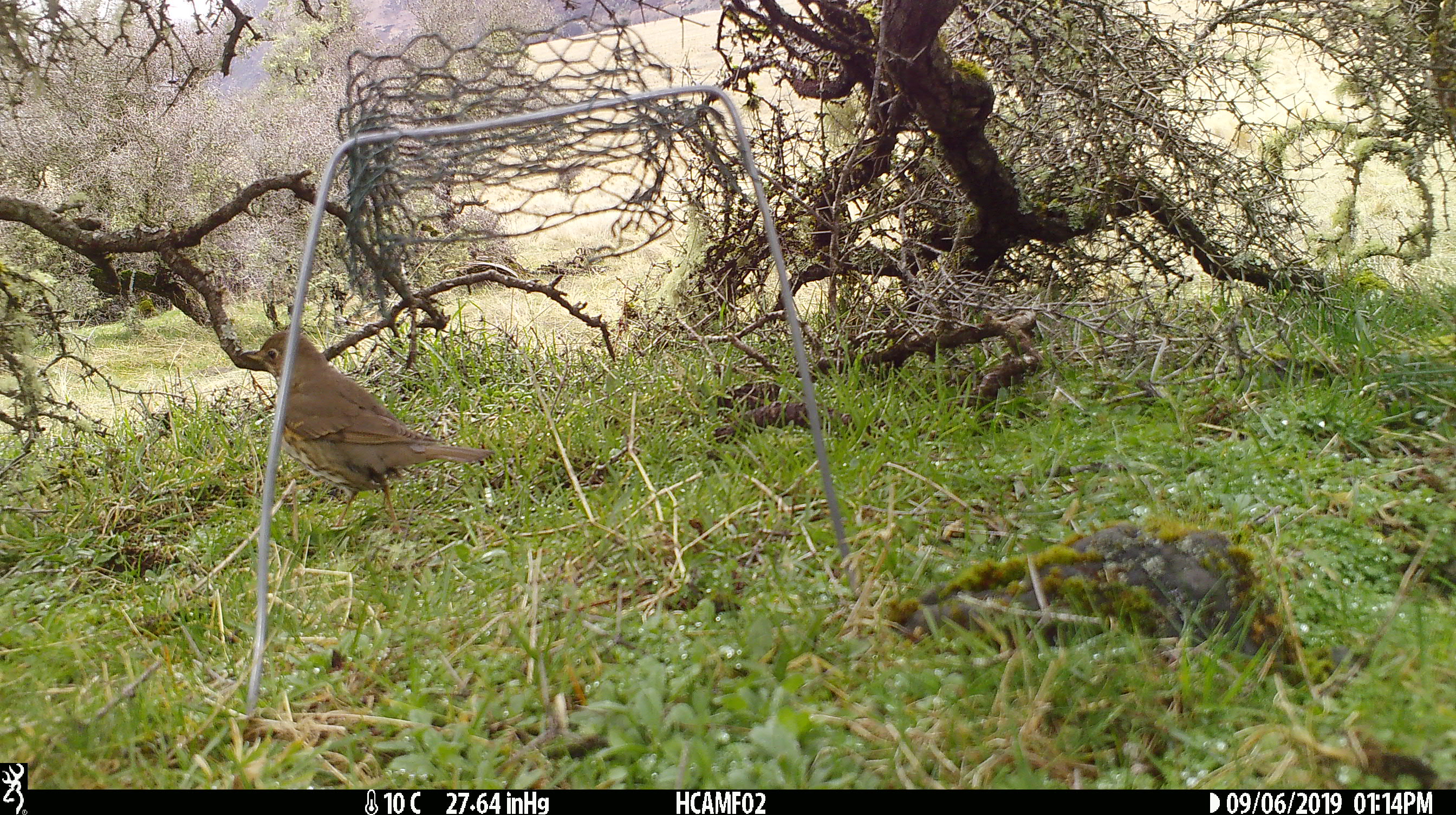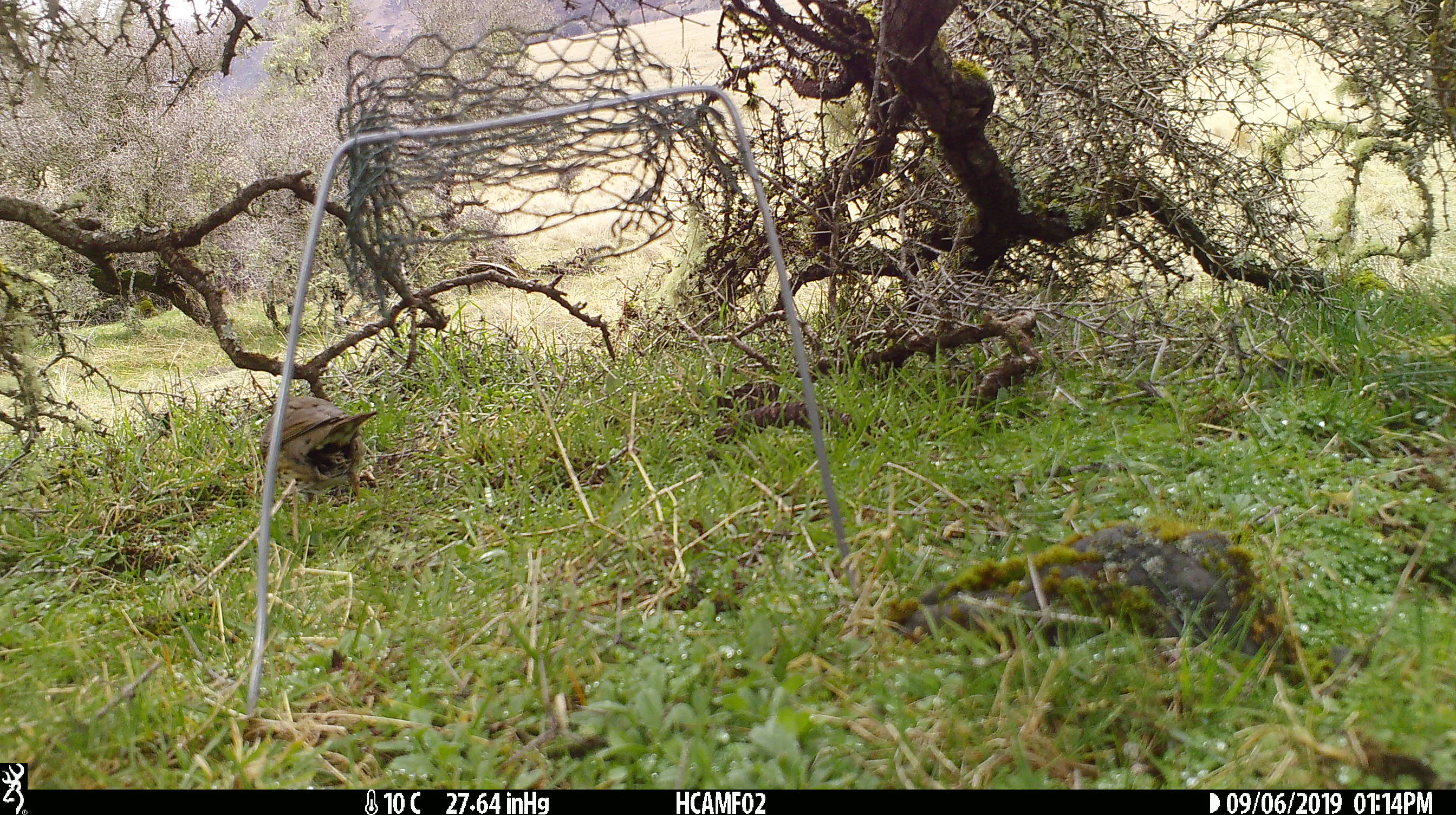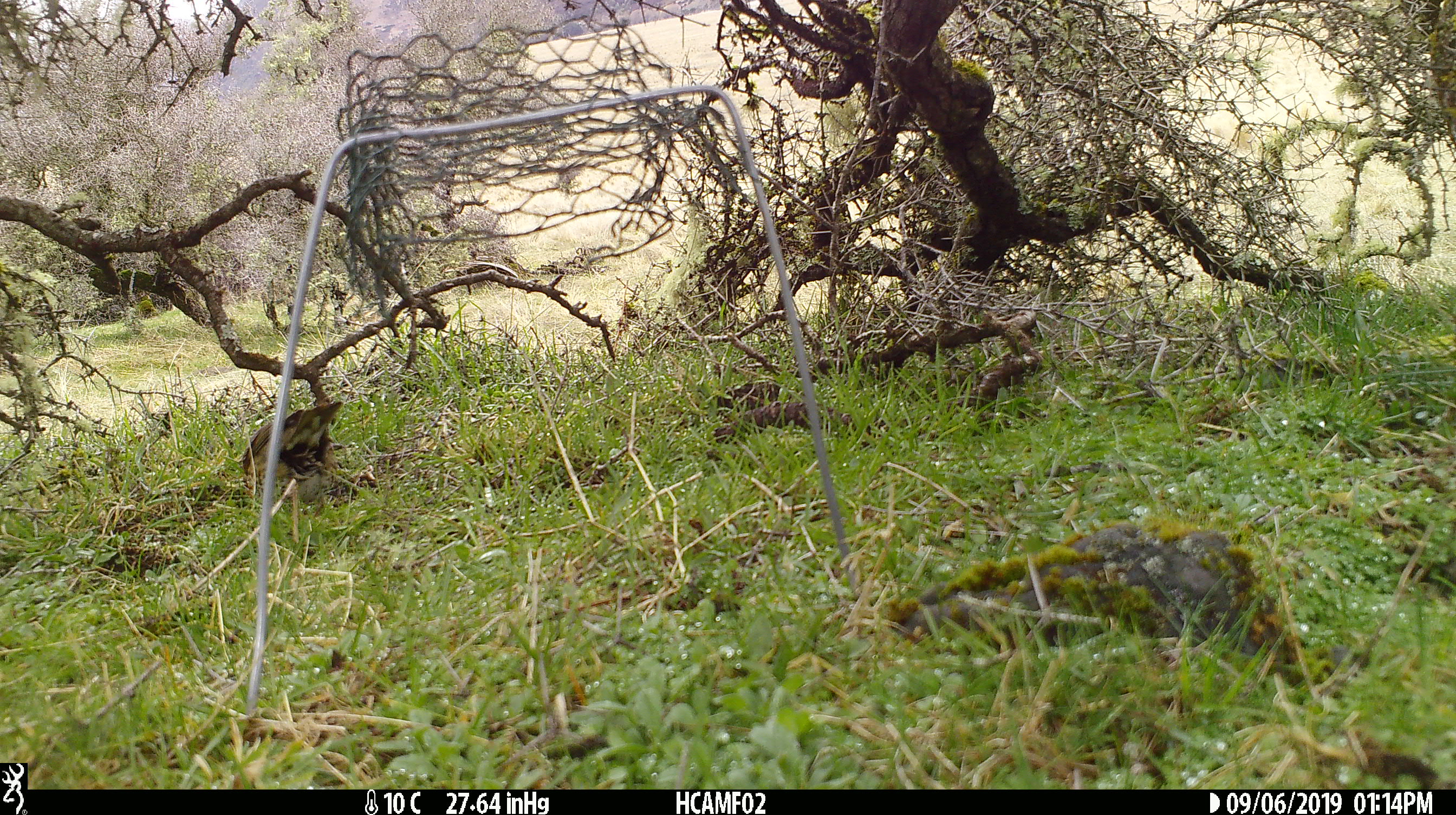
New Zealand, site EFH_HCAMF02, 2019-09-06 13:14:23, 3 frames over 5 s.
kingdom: Animalia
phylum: Chordata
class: Aves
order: Passeriformes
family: Turdidae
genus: Turdus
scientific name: Turdus philomelos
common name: song thrush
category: thrush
Thrush (song thrush) (Turdus philomelos).